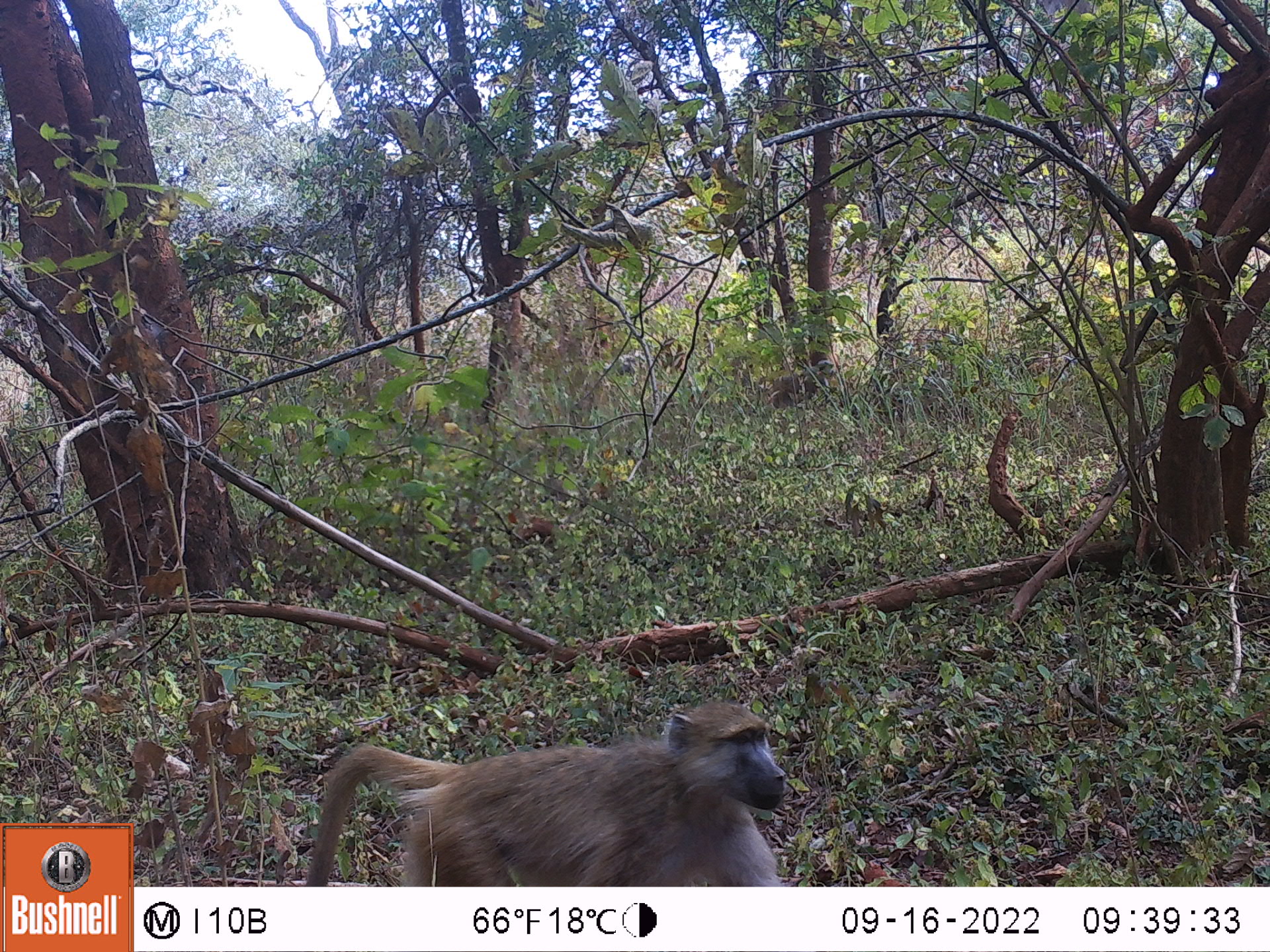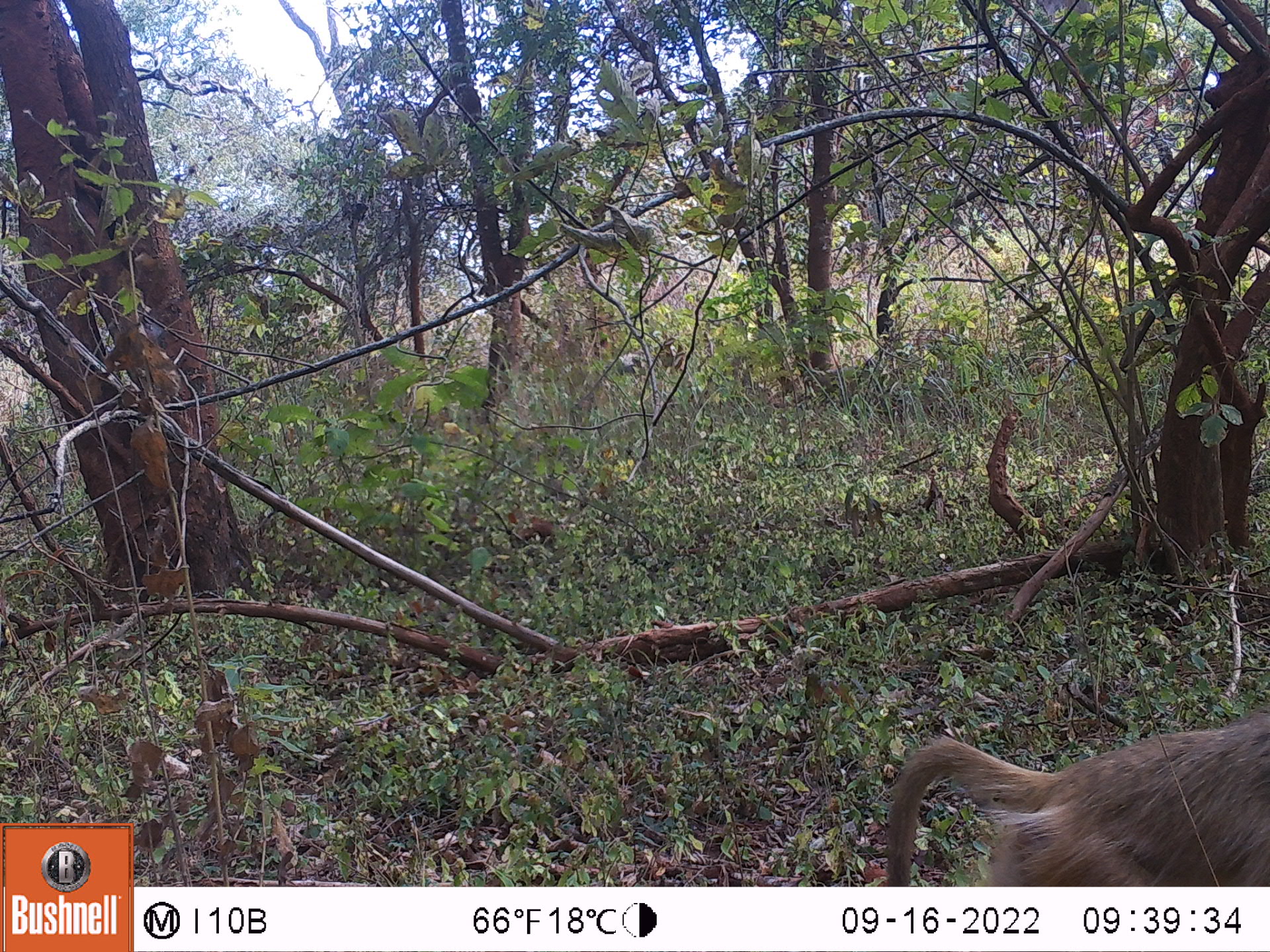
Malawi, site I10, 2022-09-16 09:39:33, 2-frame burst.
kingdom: Animalia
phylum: Chordata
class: Mammalia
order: Primates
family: Cercopithecidae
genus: Papio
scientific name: Papio cynocephalus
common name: yellow baboon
Yellow baboon (Papio cynocephalus), count 1.